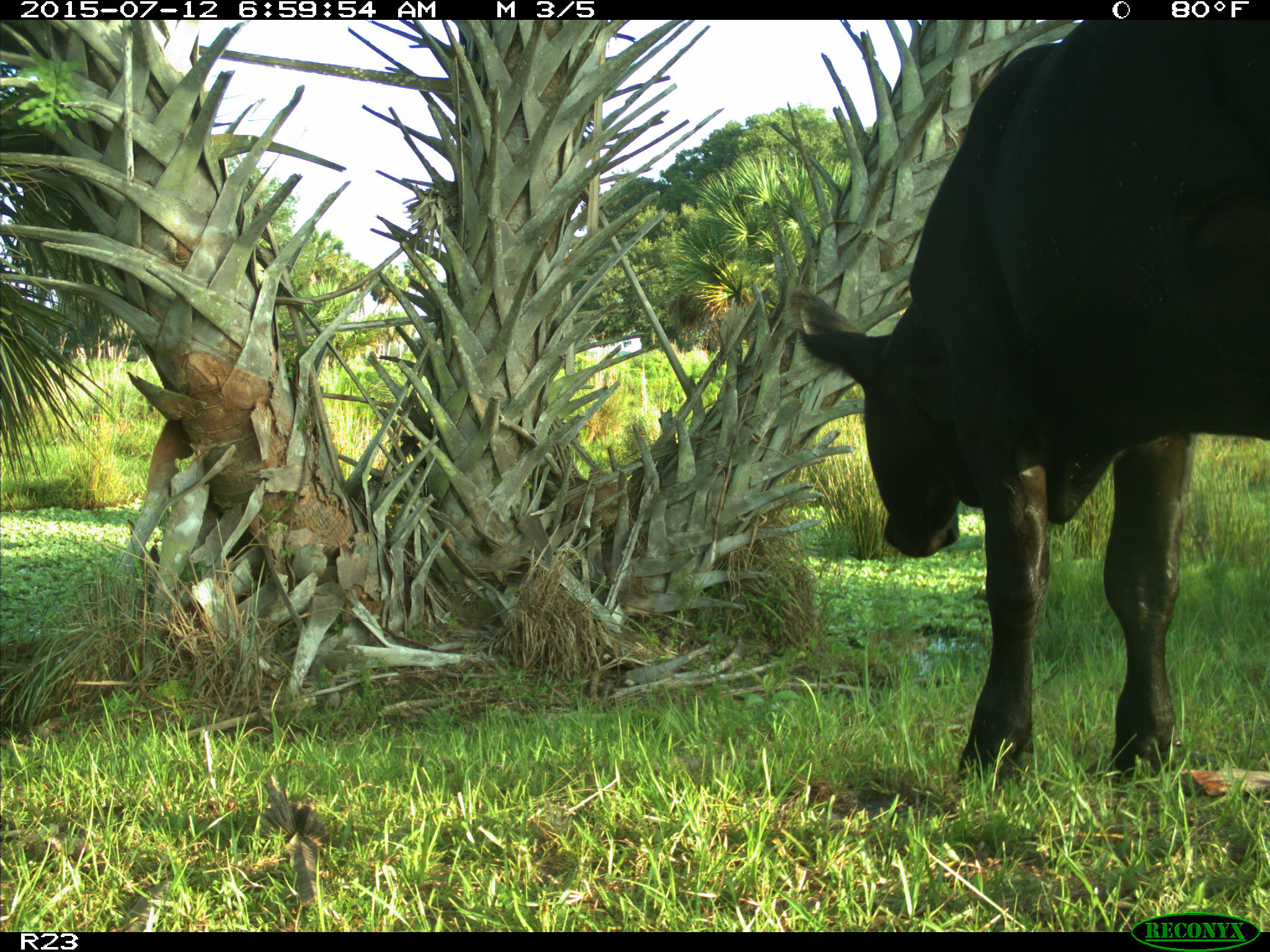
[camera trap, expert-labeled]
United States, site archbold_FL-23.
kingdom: Animalia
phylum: Chordata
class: Mammalia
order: Artiodactyla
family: Bovidae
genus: Bos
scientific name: Bos taurus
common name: domestic cow